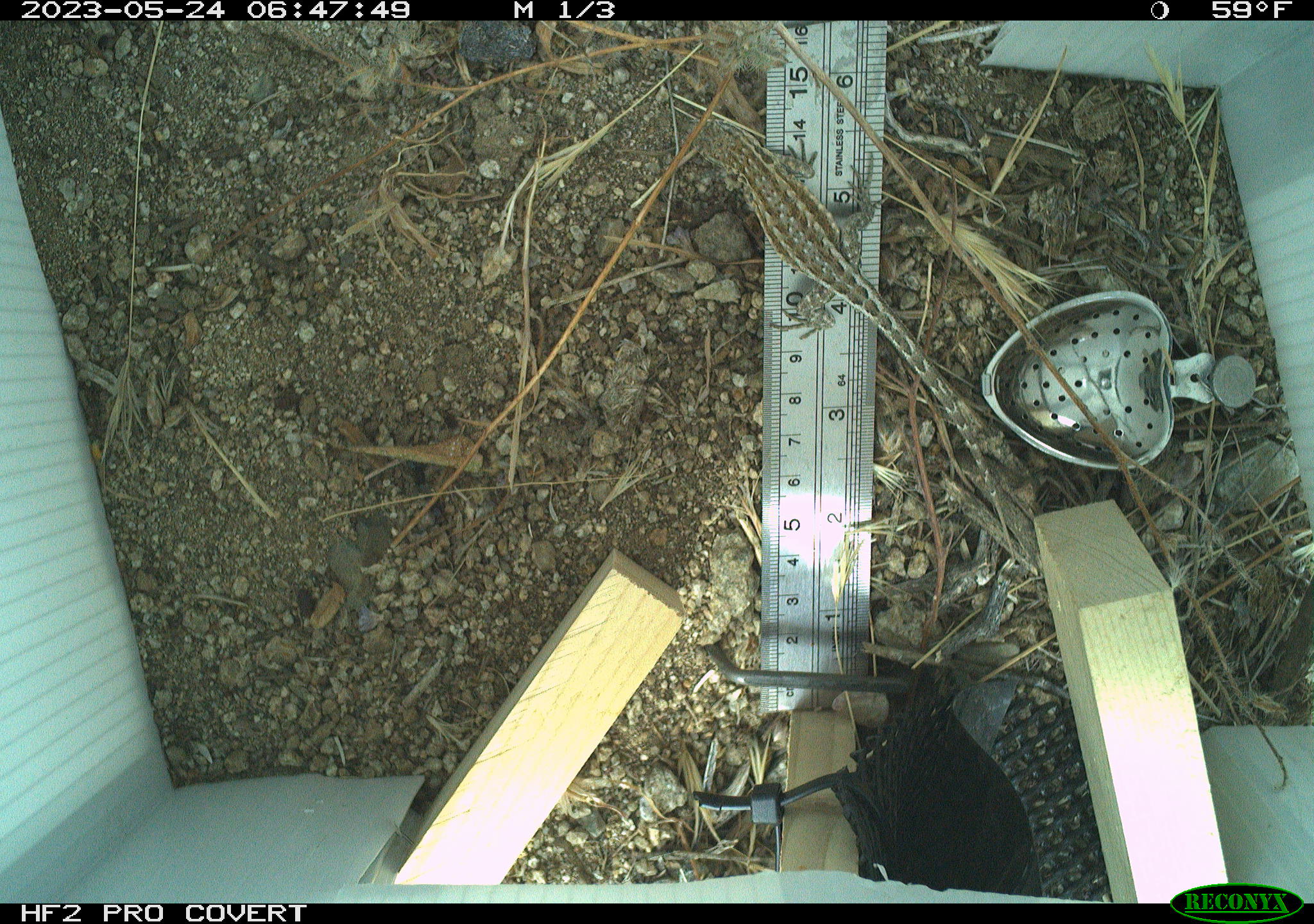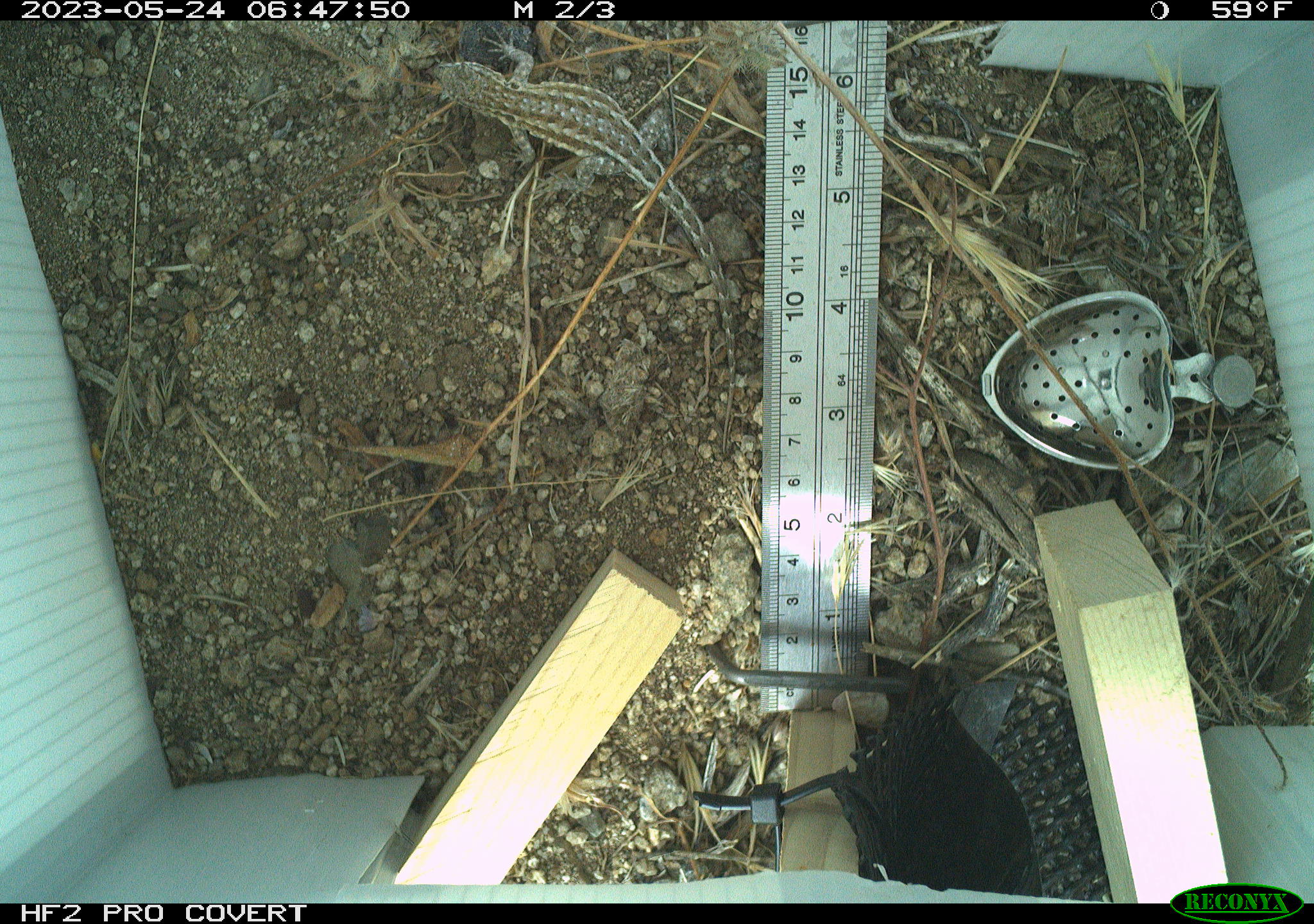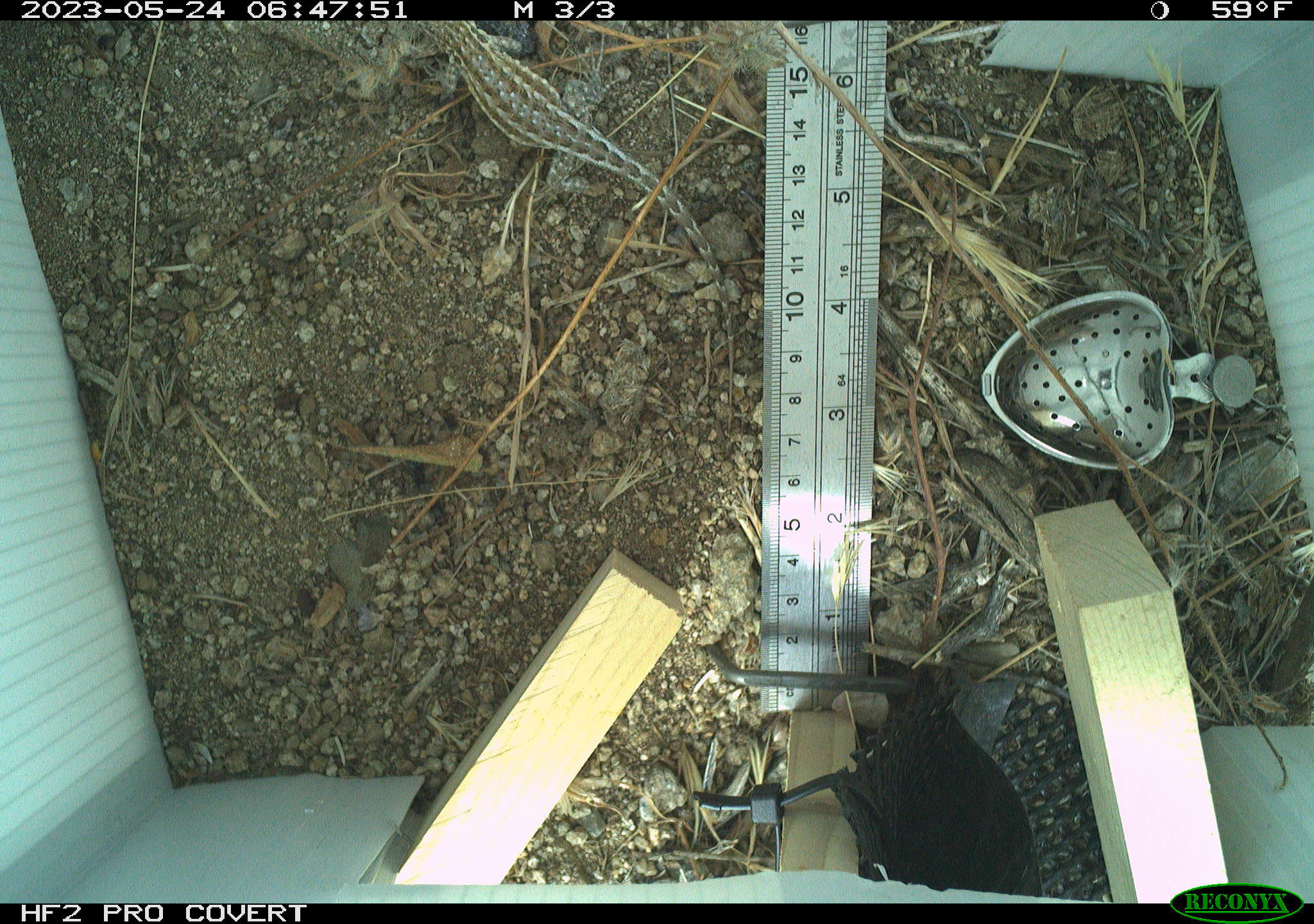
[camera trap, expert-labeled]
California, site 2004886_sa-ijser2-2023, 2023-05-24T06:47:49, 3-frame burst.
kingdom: Animalia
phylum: Chordata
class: Reptilia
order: Squamata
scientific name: Squamata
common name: lizards and snakes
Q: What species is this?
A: Lizards and snakes (Squamata).